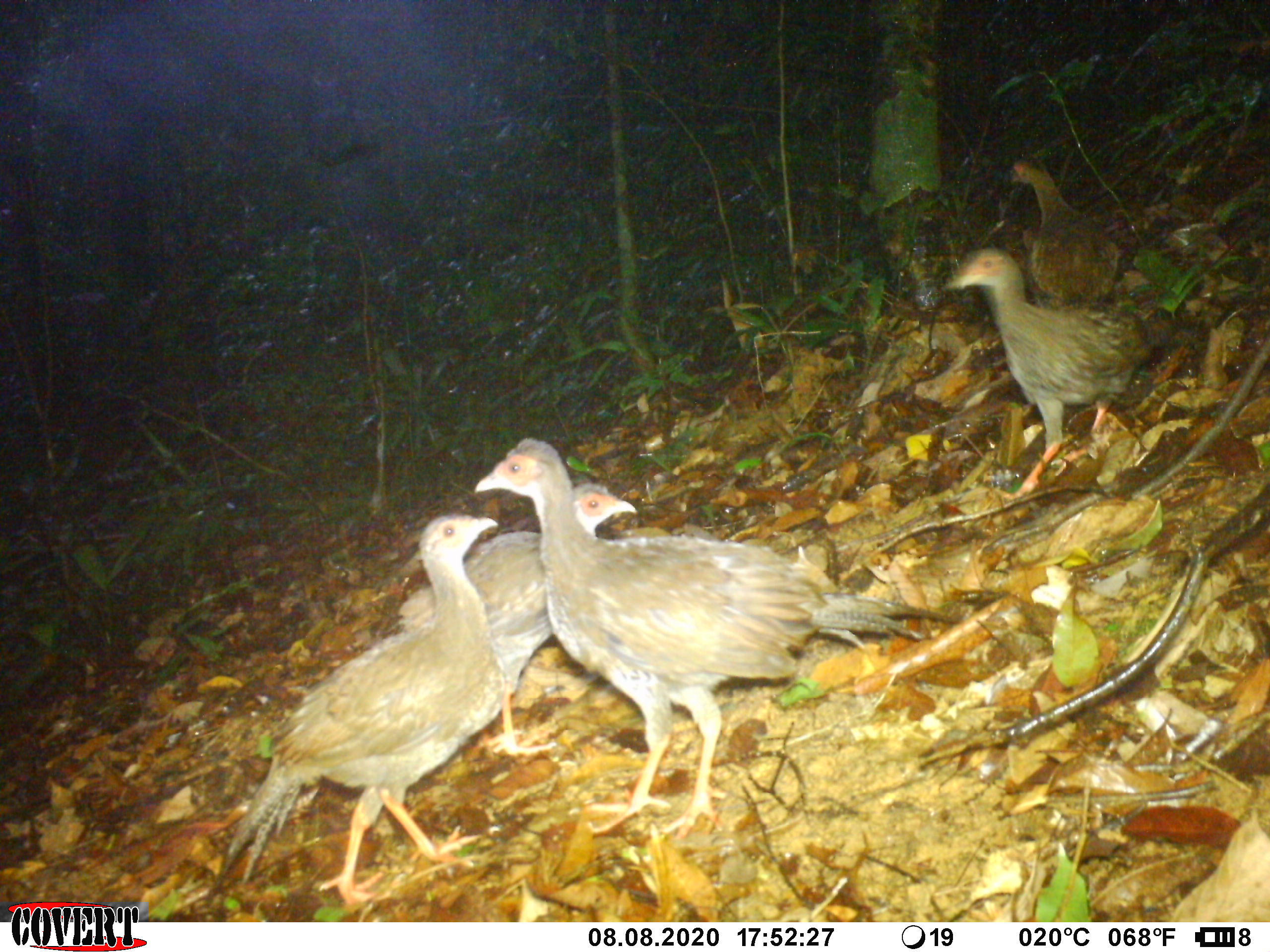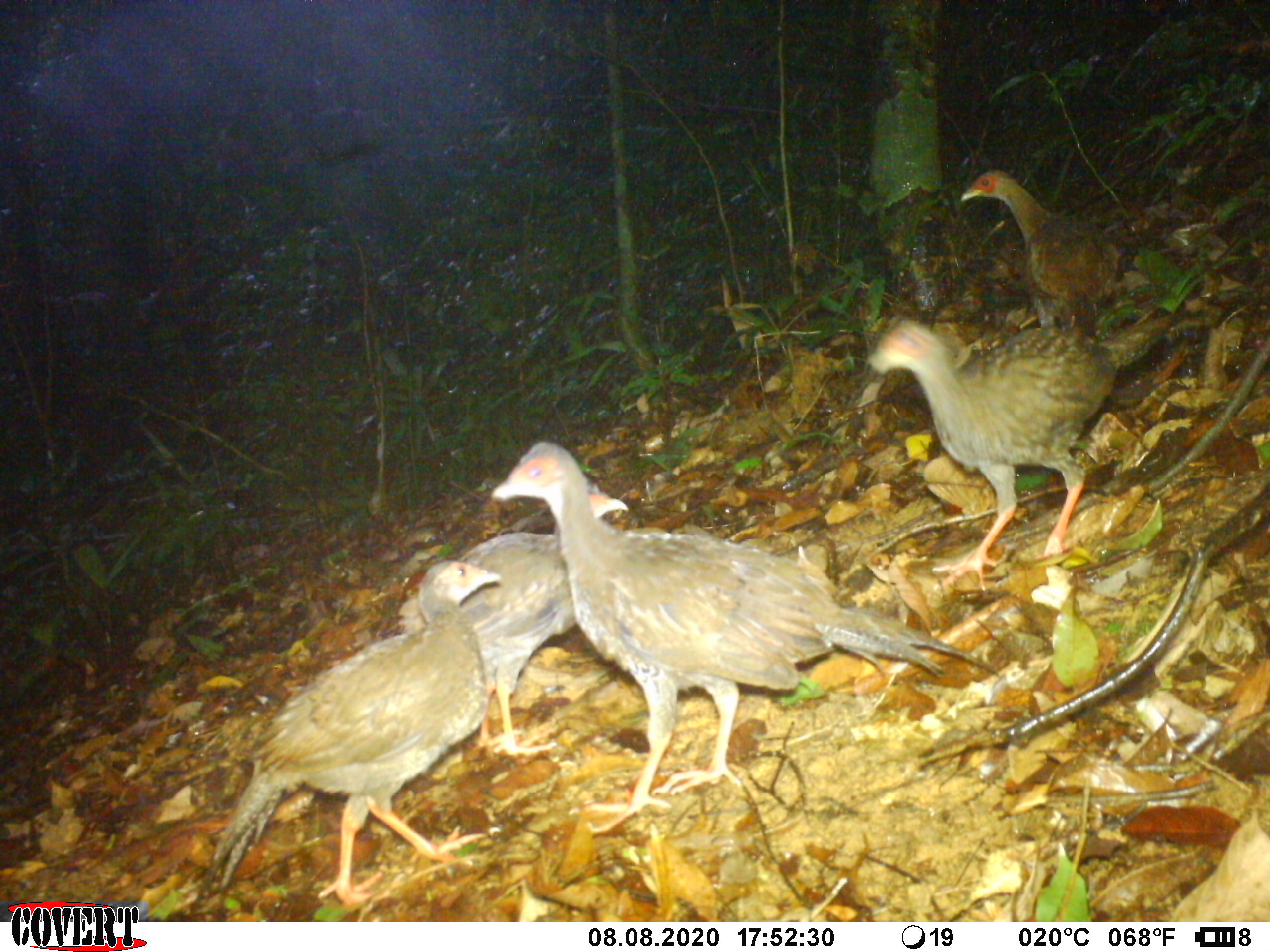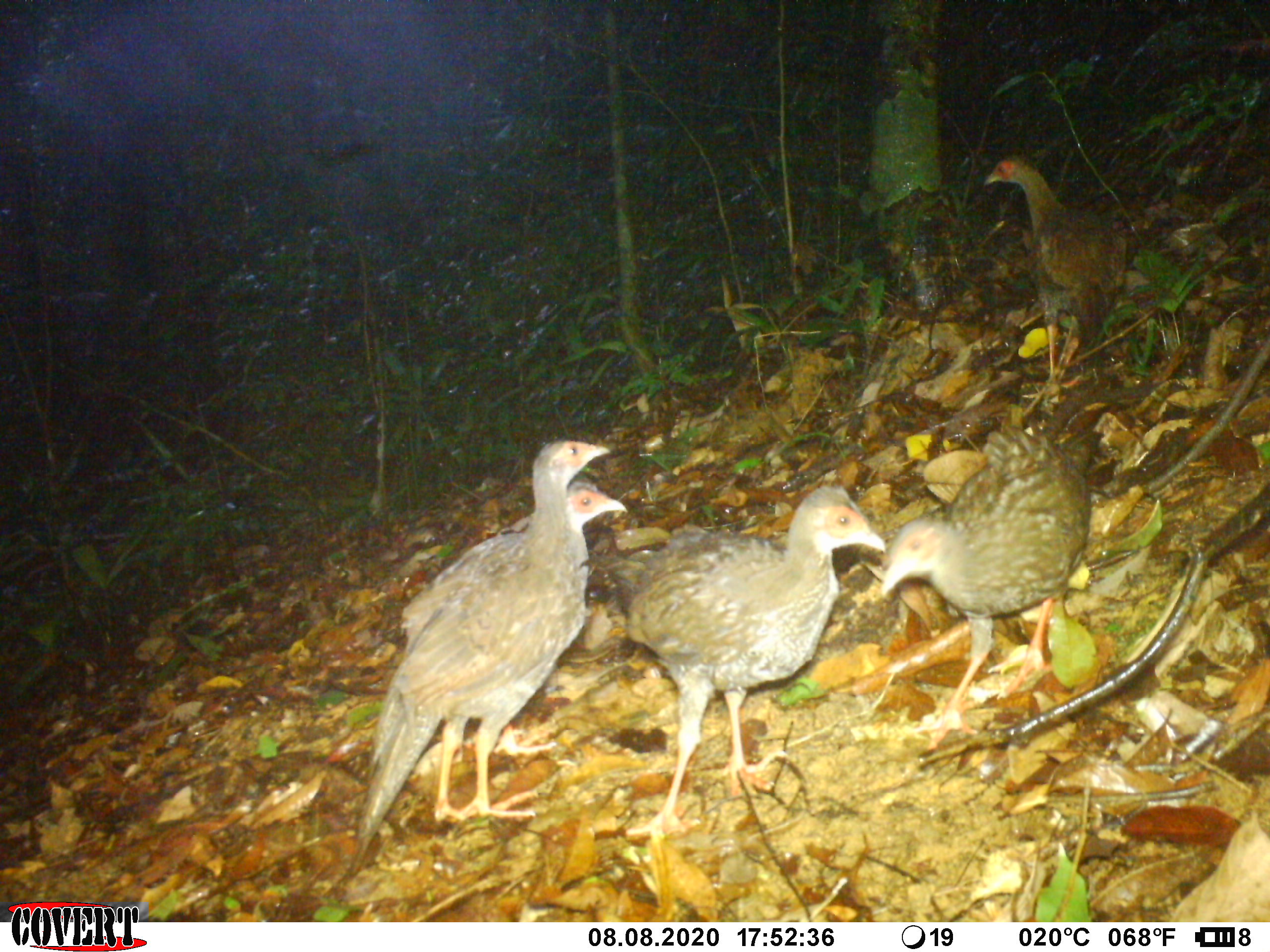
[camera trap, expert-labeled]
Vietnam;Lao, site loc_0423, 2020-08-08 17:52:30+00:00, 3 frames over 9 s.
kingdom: Animalia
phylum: Chordata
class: Aves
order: Galliformes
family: Phasianidae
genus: Lophura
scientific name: Lophura nycthemera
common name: silver pheasant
Silver pheasant (Lophura nycthemera). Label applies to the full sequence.